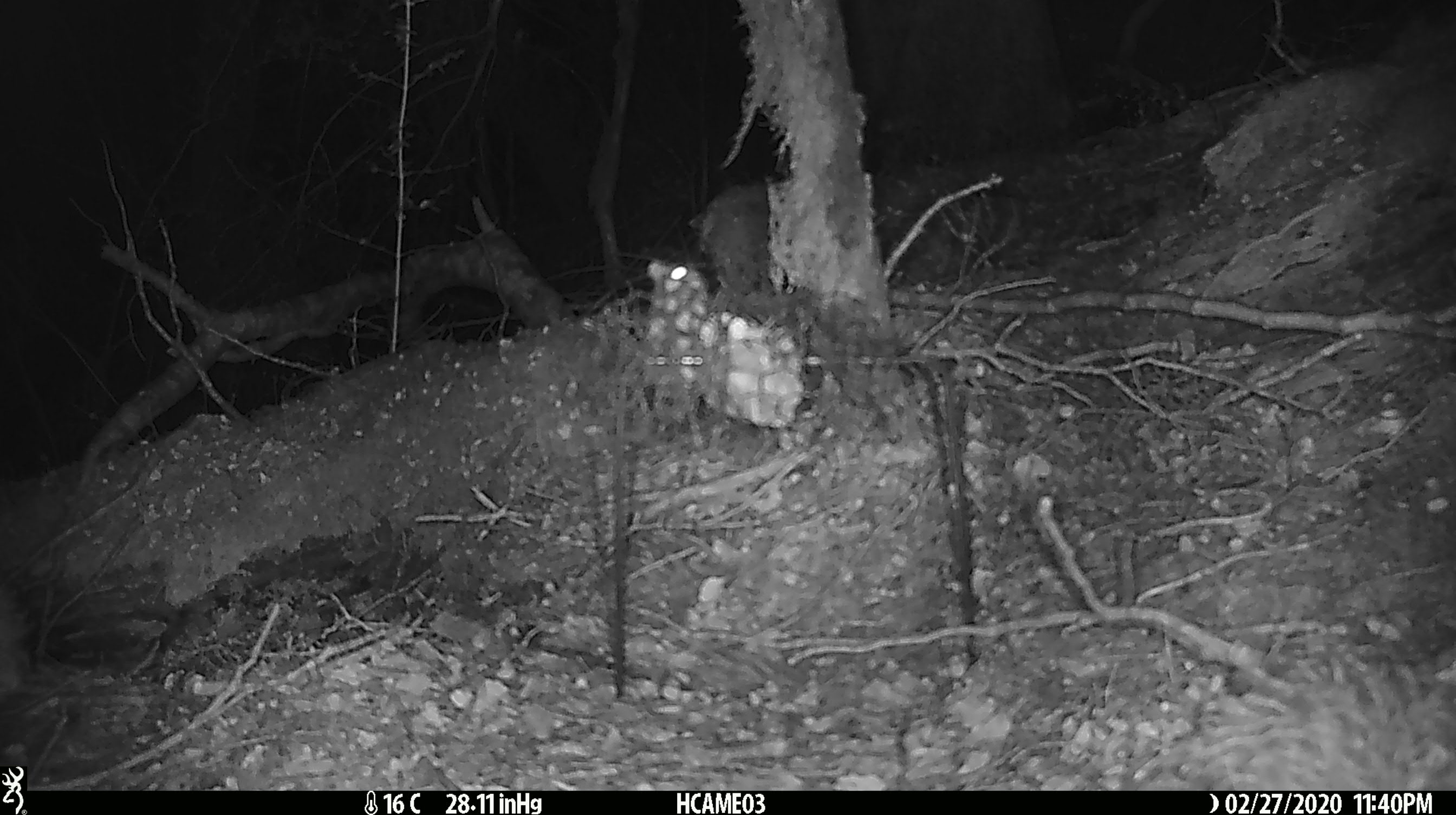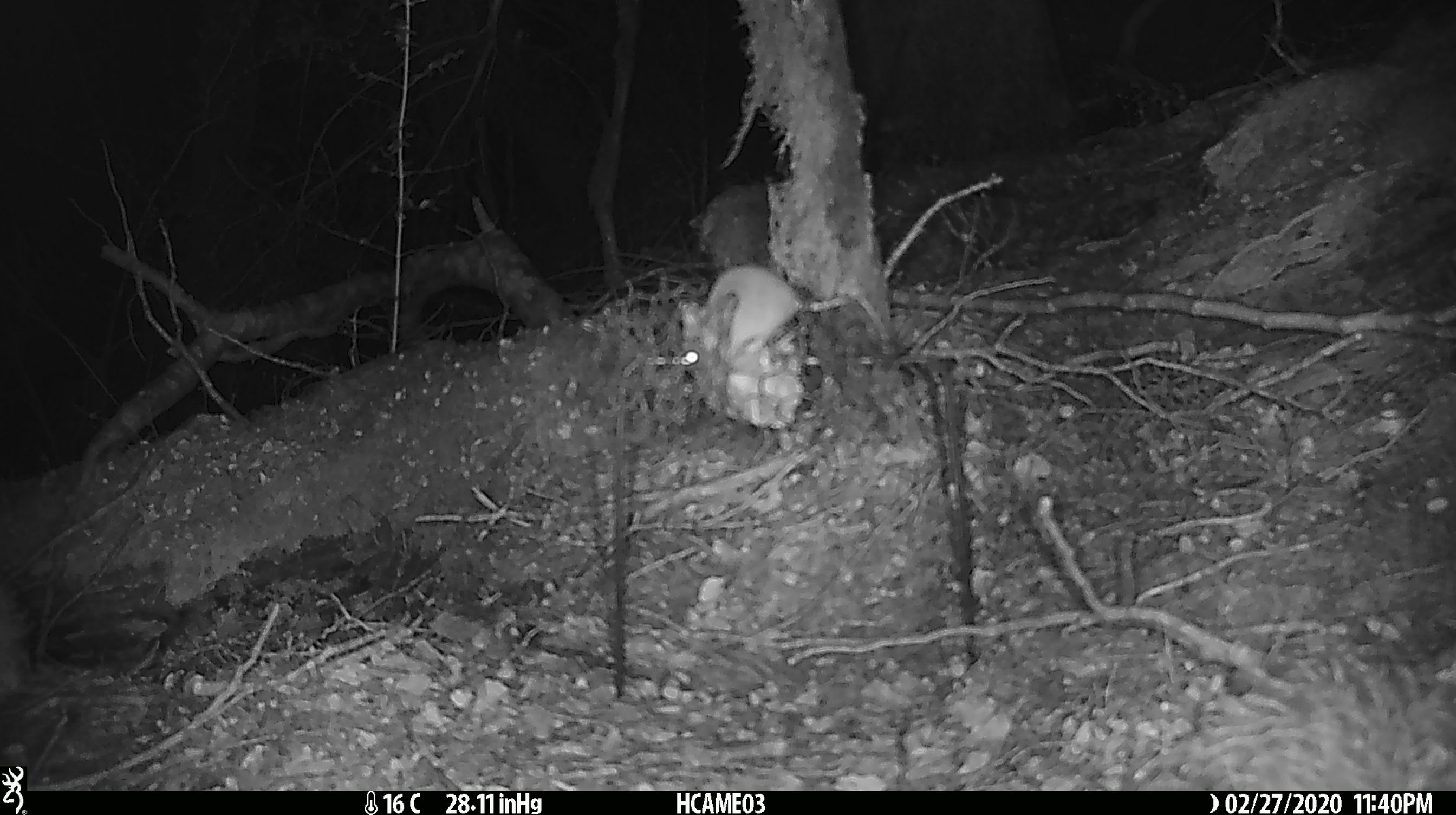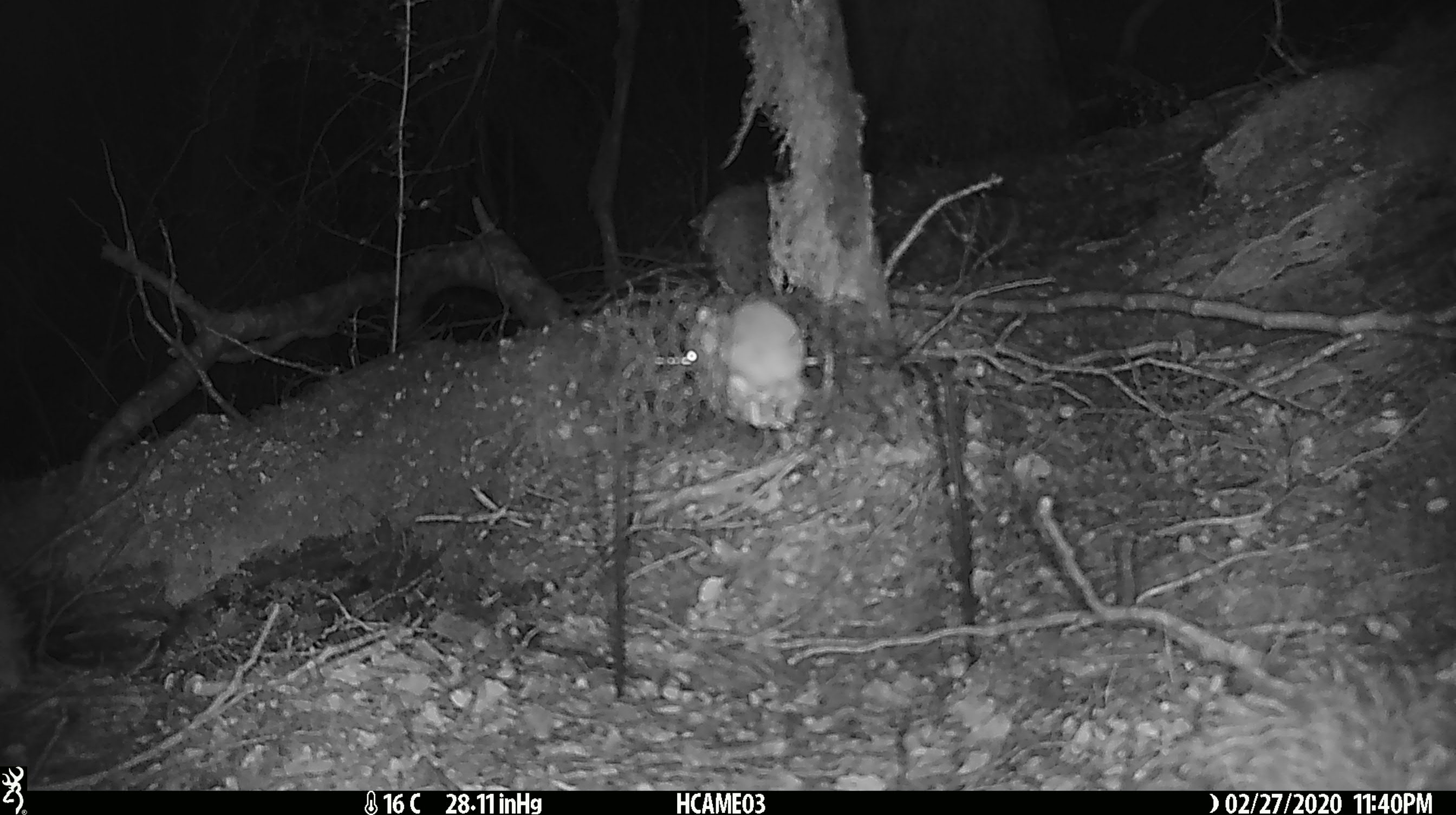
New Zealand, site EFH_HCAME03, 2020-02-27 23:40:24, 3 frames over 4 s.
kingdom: Animalia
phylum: Chordata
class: Mammalia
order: Rodentia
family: Muridae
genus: Mus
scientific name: Mus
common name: mouse